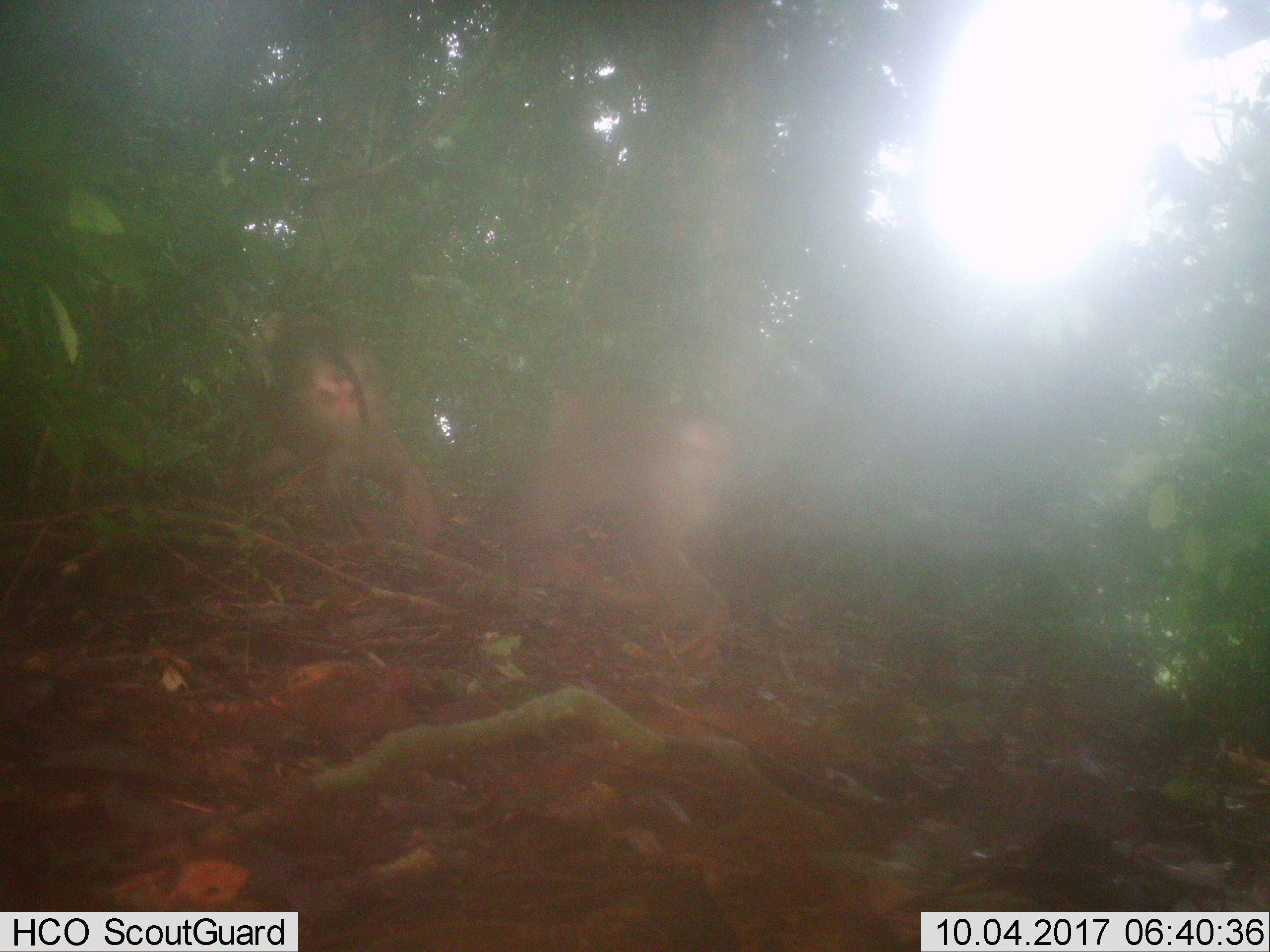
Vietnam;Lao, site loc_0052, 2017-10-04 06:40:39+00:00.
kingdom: Animalia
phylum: Chordata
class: Mammalia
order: Primates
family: Cercopithecidae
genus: Macaca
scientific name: Macaca nemestrina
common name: pig-tailed macaque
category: pig tailed macaque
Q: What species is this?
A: Pig tailed macaque (pig-tailed macaque) (Macaca nemestrina).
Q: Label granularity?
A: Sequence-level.